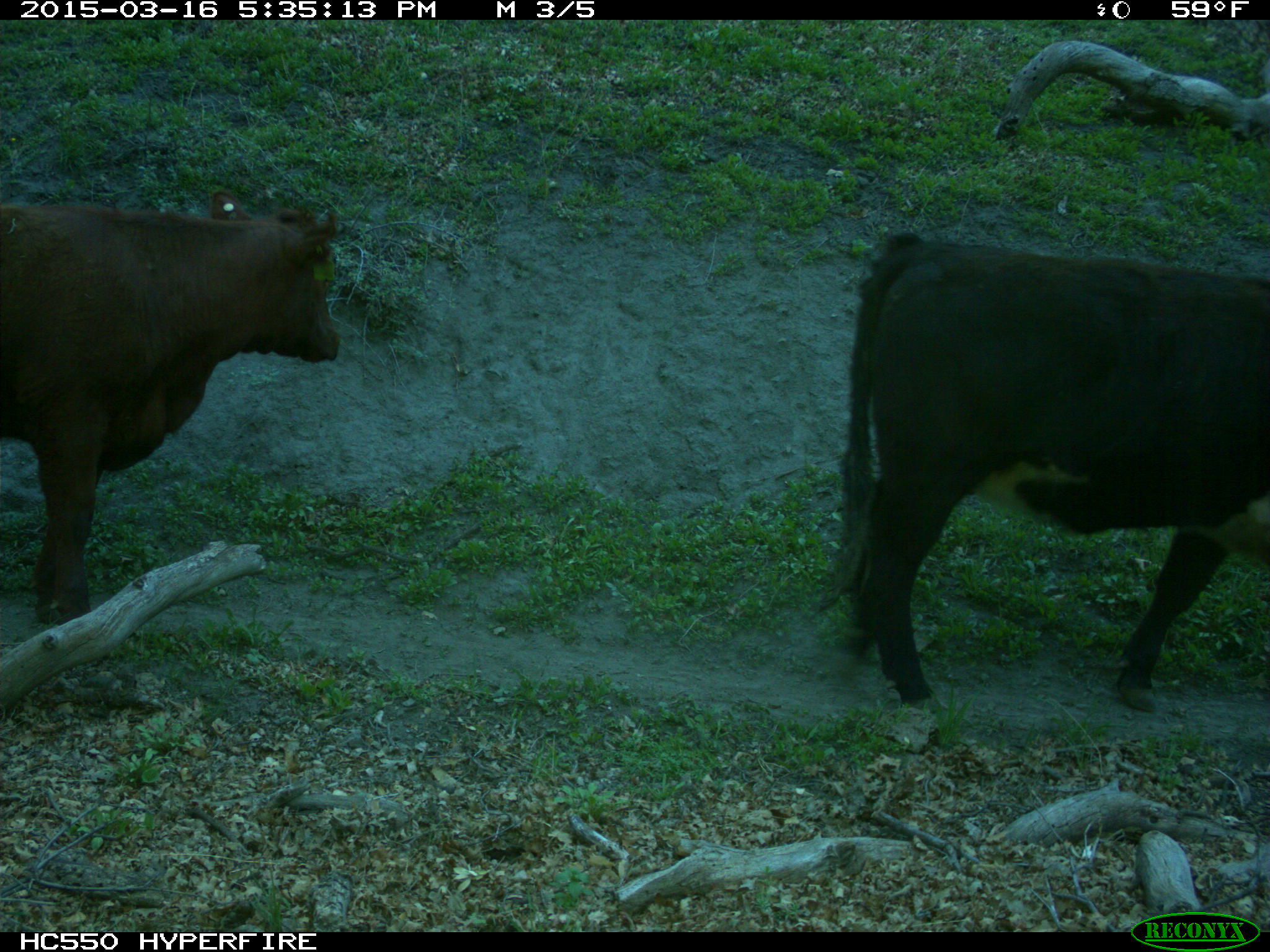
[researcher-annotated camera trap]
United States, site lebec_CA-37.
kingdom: Animalia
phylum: Chordata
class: Mammalia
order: Artiodactyla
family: Bovidae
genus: Bos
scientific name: Bos taurus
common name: domestic cow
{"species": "Bos taurus (domestic cow)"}